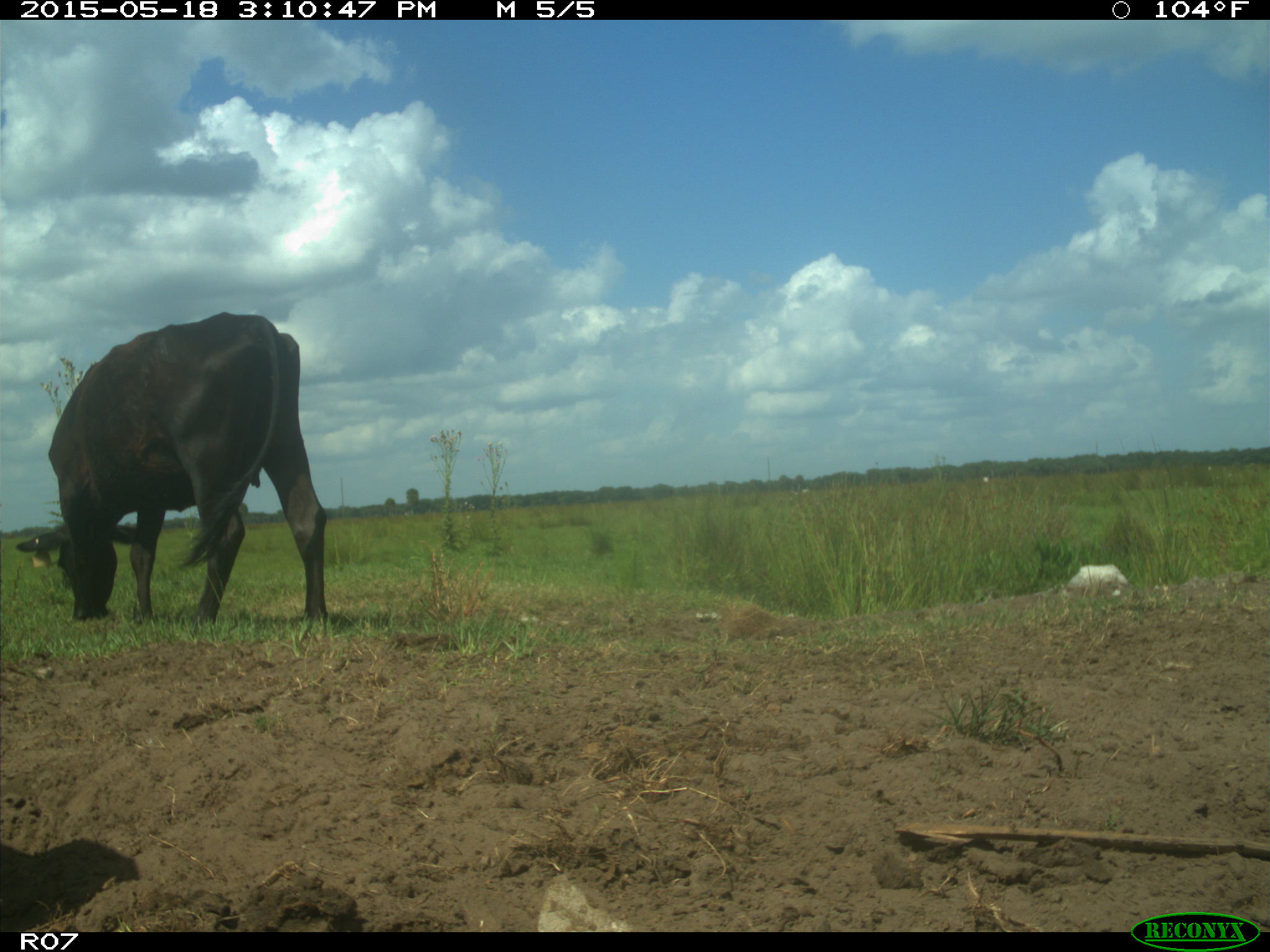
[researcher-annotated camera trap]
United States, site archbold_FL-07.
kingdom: Animalia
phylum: Chordata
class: Mammalia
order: Artiodactyla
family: Bovidae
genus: Bos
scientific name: Bos taurus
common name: domestic cow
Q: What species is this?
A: Bos taurus (domestic cow).